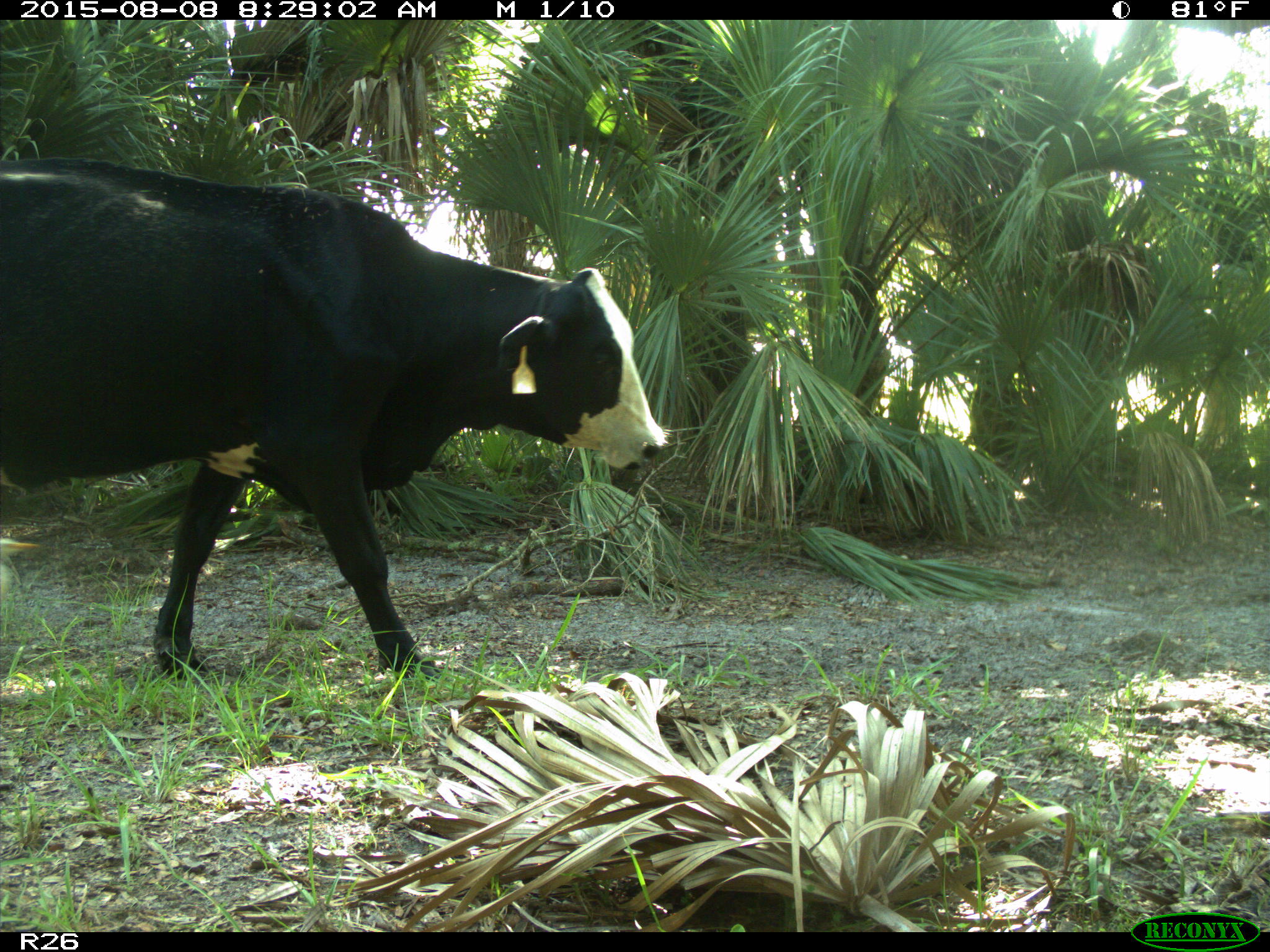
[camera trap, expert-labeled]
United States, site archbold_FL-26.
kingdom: Animalia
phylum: Chordata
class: Mammalia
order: Artiodactyla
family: Bovidae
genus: Bos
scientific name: Bos taurus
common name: domestic cow